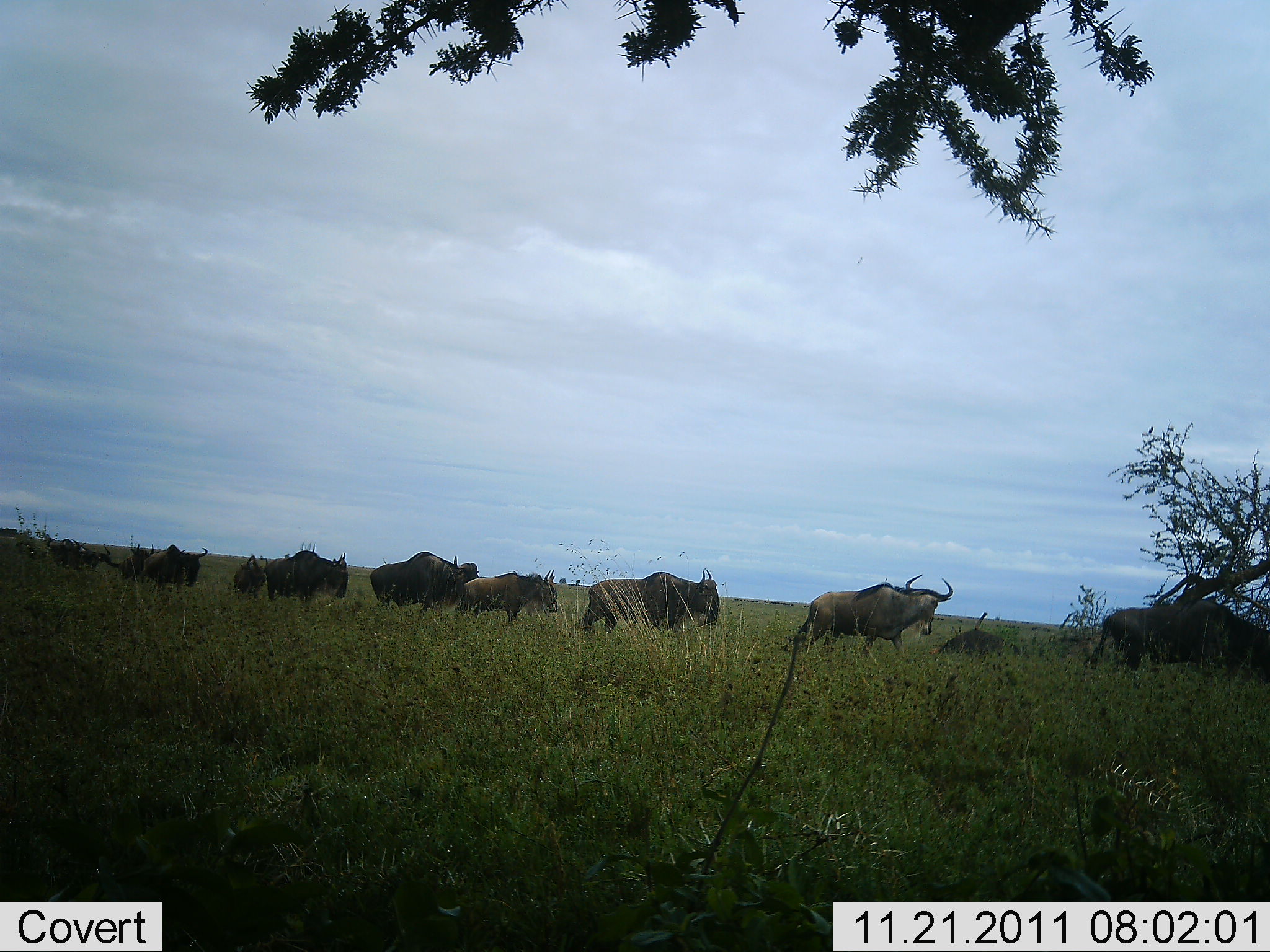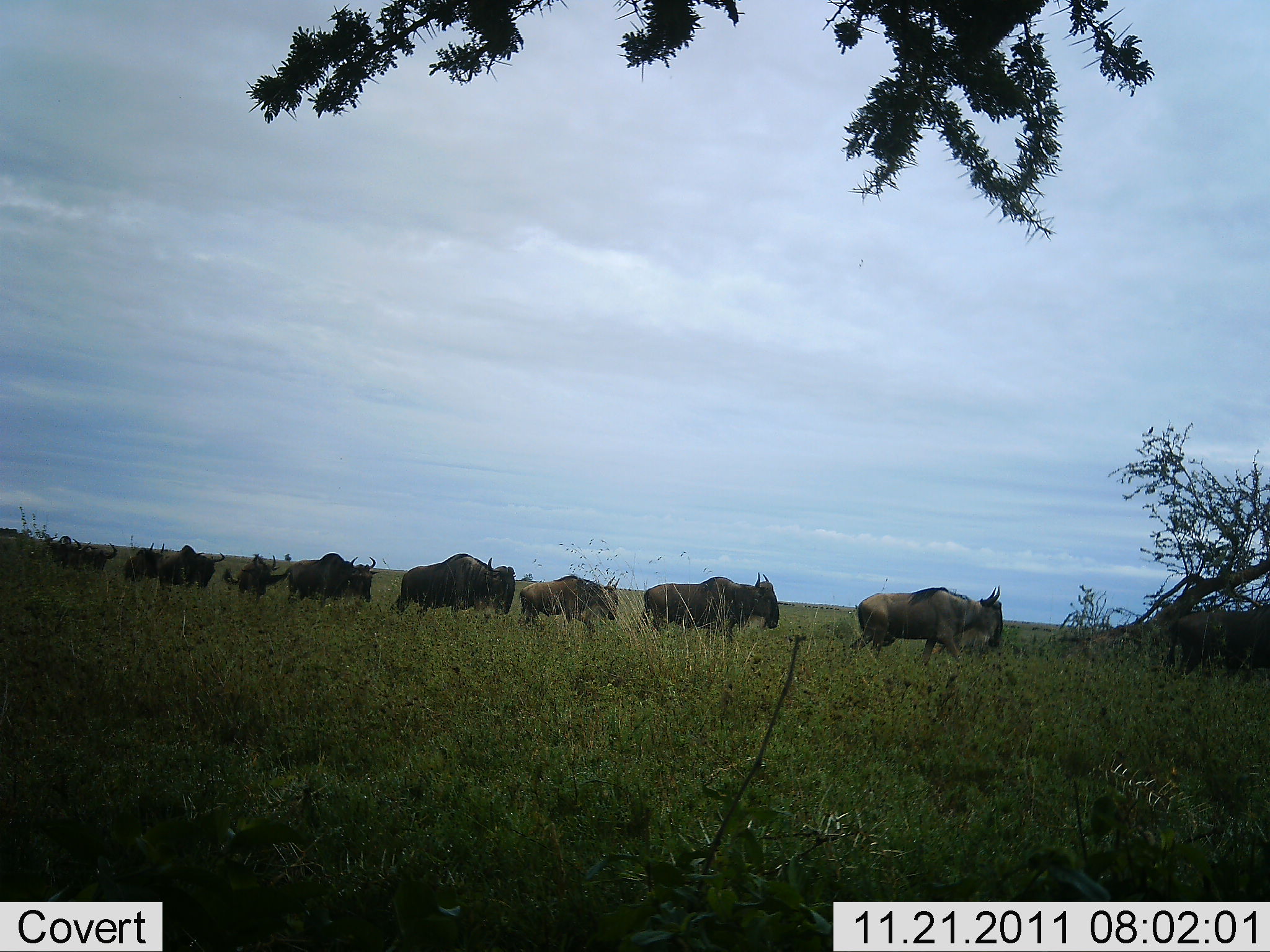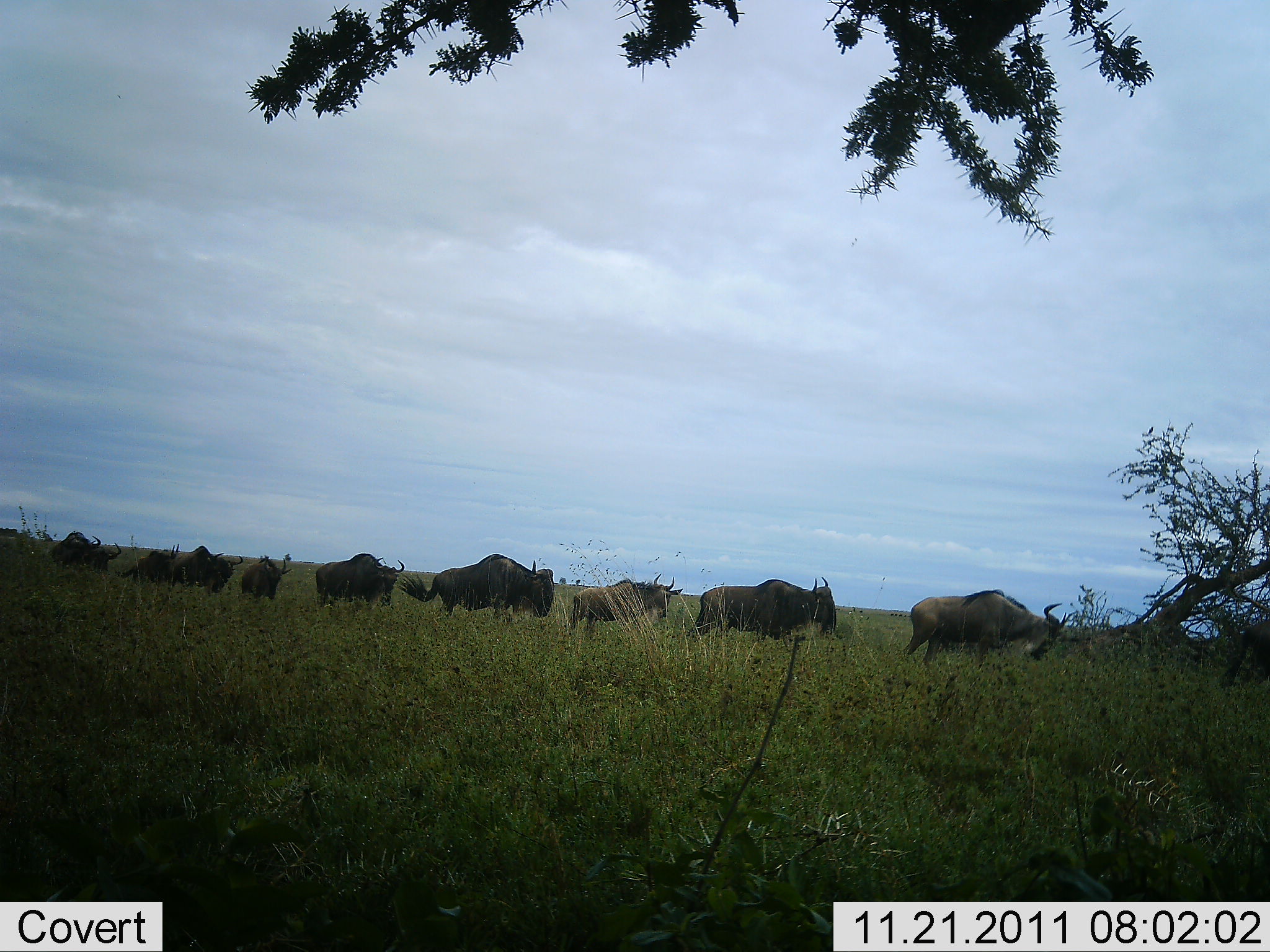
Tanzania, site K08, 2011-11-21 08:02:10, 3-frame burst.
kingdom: Animalia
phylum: Chordata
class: Mammalia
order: Artiodactyla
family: Bovidae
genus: Connochaetes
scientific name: Connochaetes taurinus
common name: blue wildebeest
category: wildebeest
Wildebeest (blue wildebeest) (Connochaetes taurinus), count 10. Behavior (volunteer vote fractions): standing 0%, resting 0%, moving 100%, interacting 0%. Young present (vote fraction): 15%. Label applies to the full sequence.